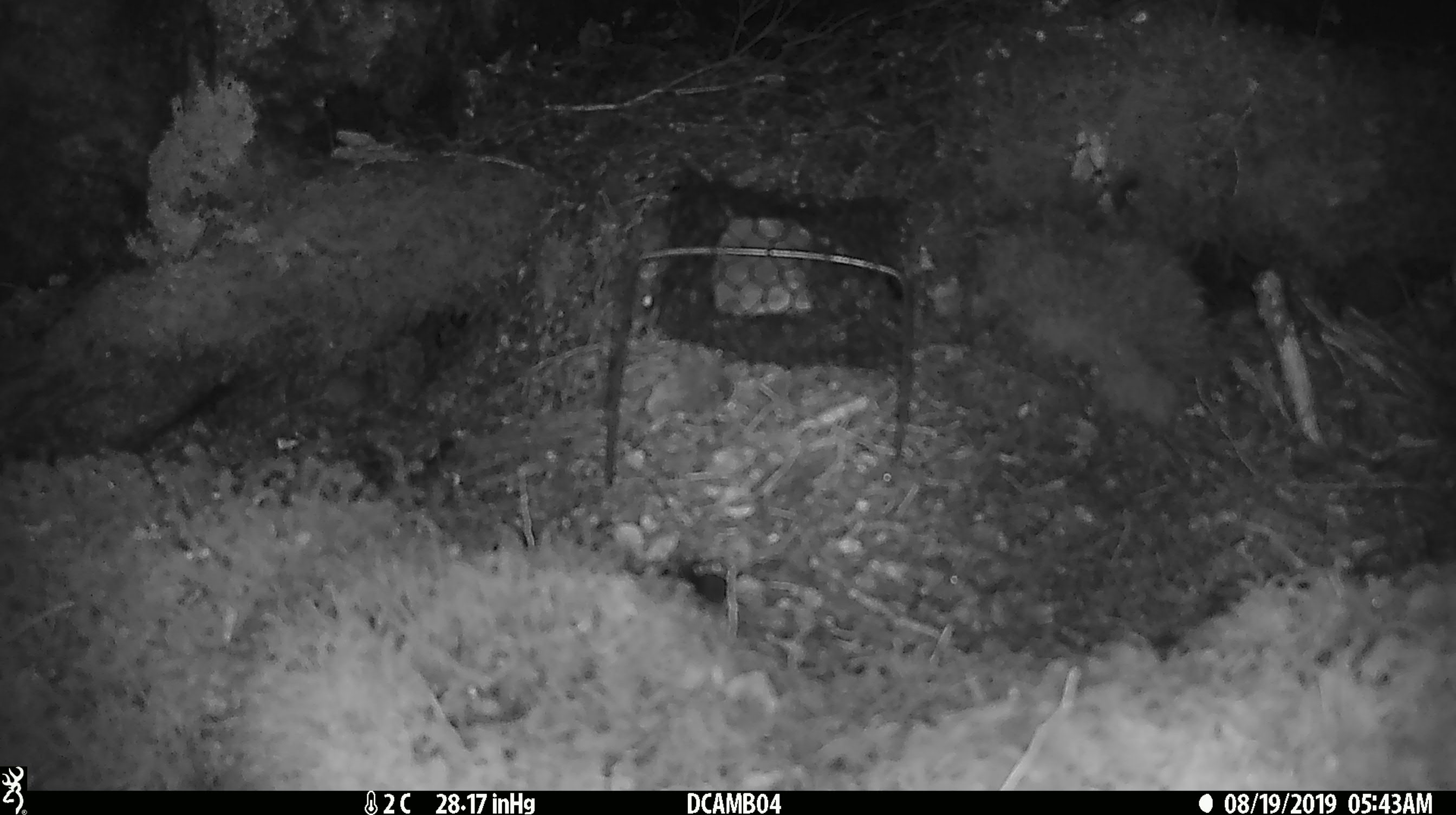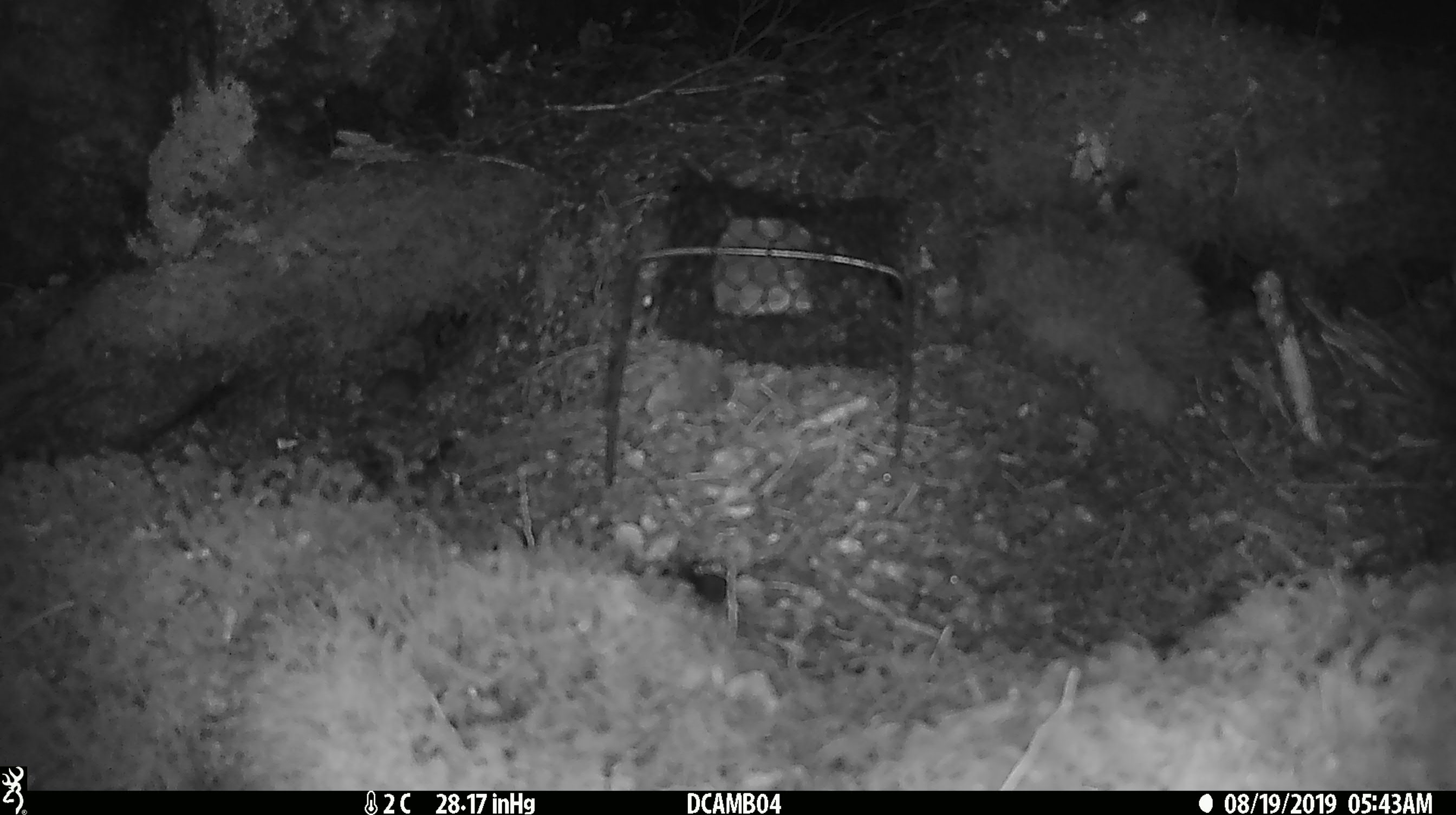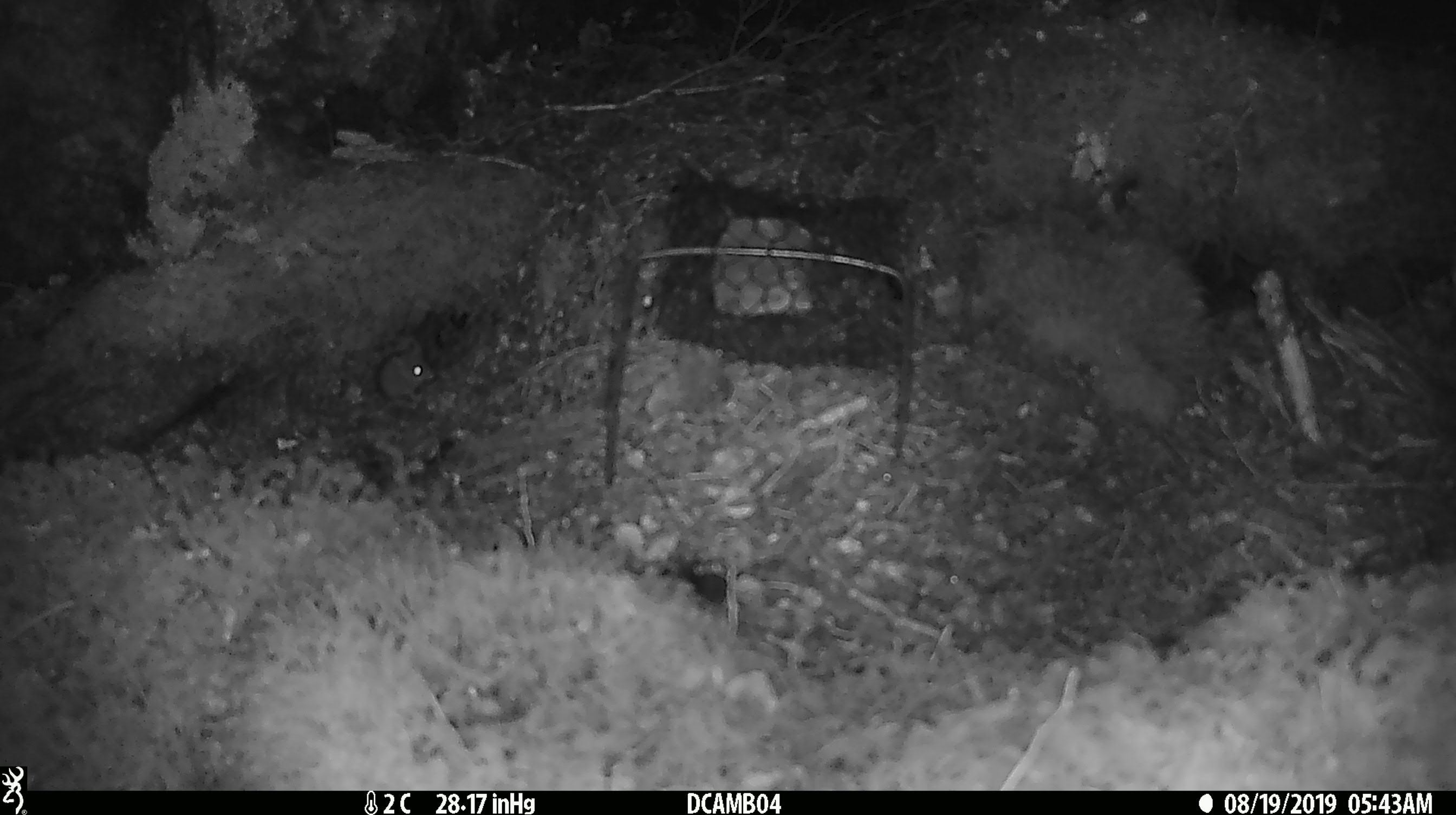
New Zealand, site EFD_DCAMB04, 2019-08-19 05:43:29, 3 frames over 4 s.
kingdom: Animalia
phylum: Chordata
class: Mammalia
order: Rodentia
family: Muridae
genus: Mus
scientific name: Mus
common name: mouse